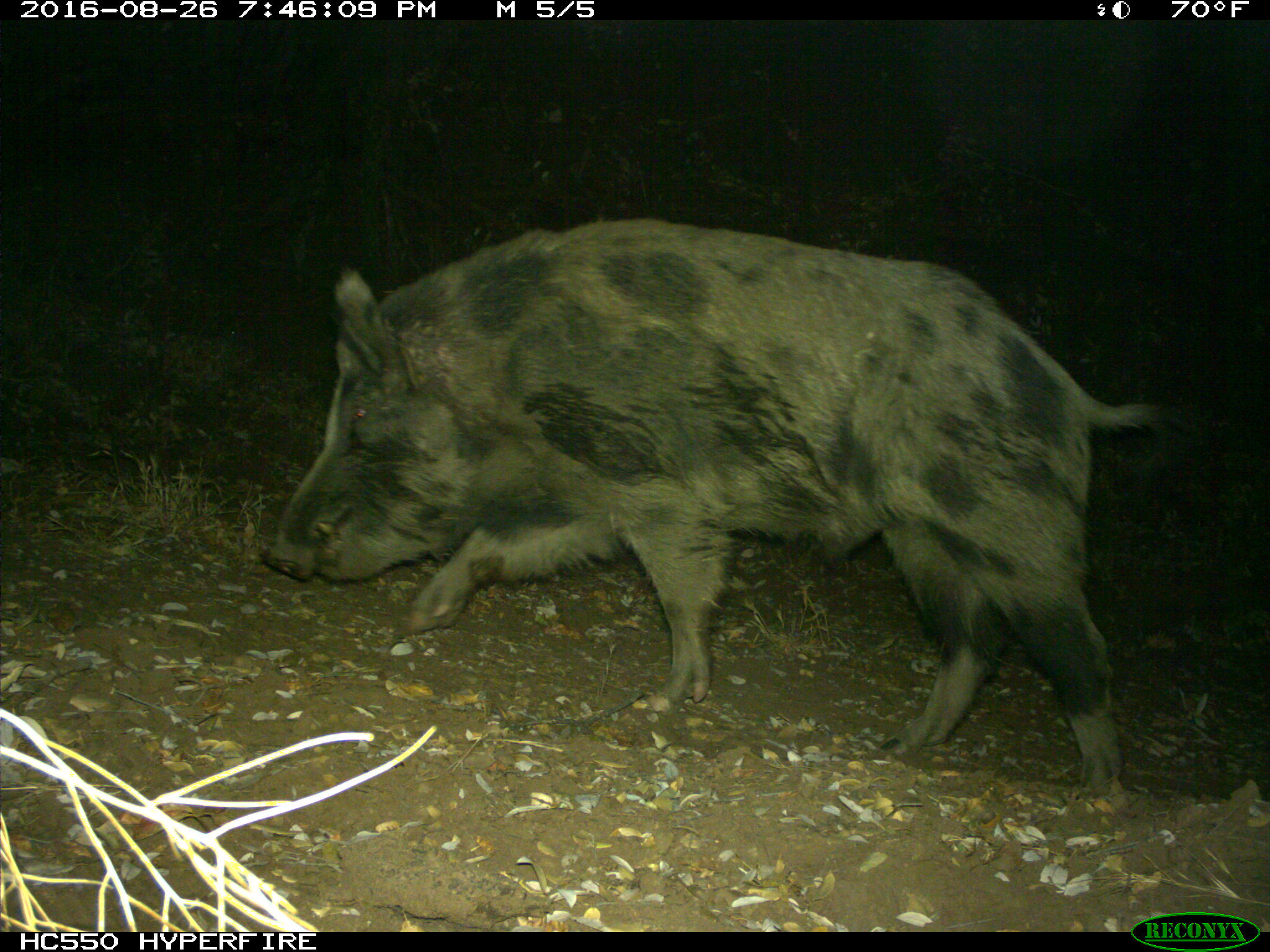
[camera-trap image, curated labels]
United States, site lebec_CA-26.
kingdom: Animalia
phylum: Chordata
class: Mammalia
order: Artiodactyla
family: Suidae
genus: Sus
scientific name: Sus scrofa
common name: wild boar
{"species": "Sus scrofa (wild boar)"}